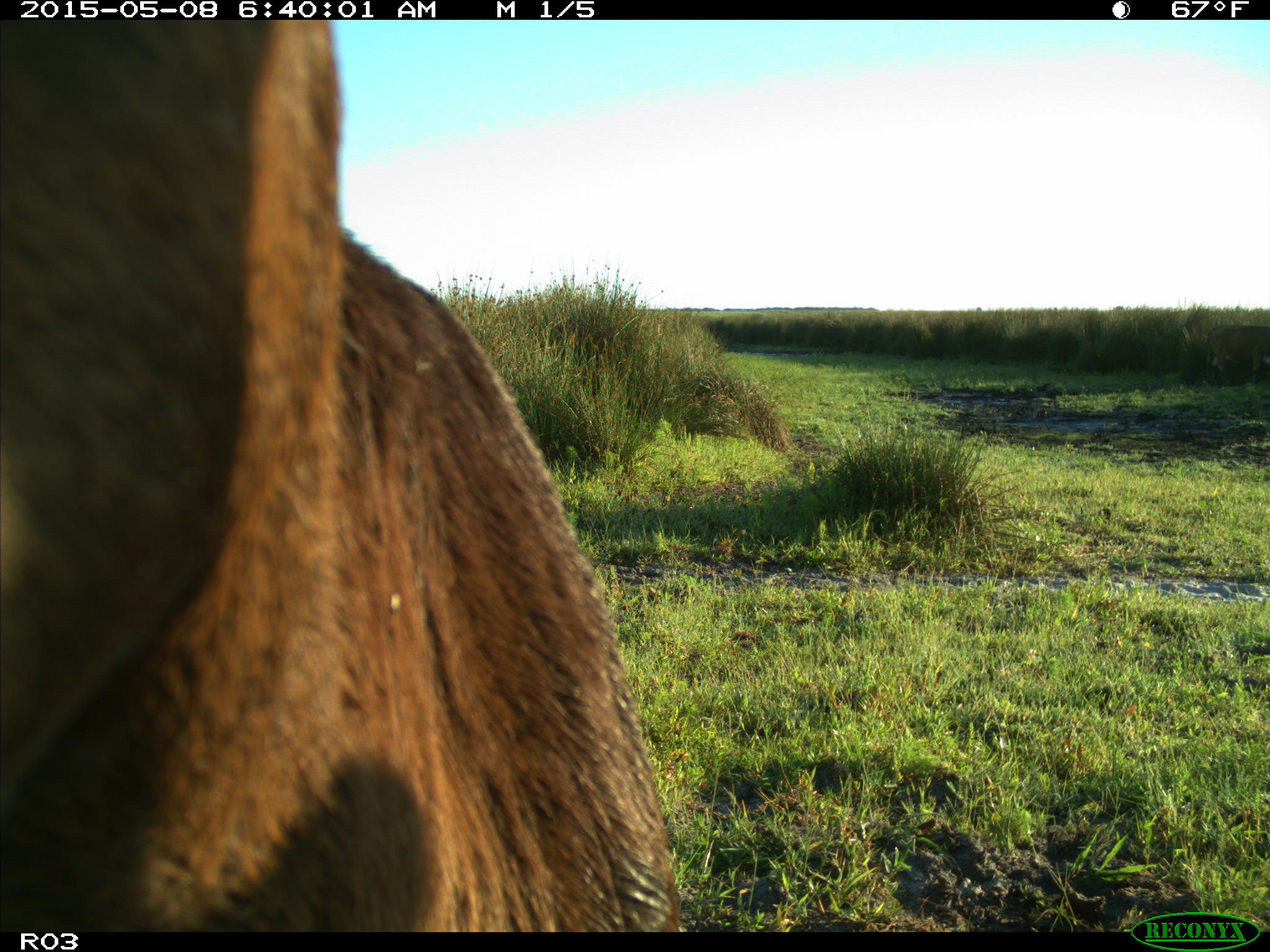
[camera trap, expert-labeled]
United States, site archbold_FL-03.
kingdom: Animalia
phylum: Chordata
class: Mammalia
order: Artiodactyla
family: Bovidae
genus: Bos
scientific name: Bos taurus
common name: domestic cow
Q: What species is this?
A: Bos taurus (domestic cow).